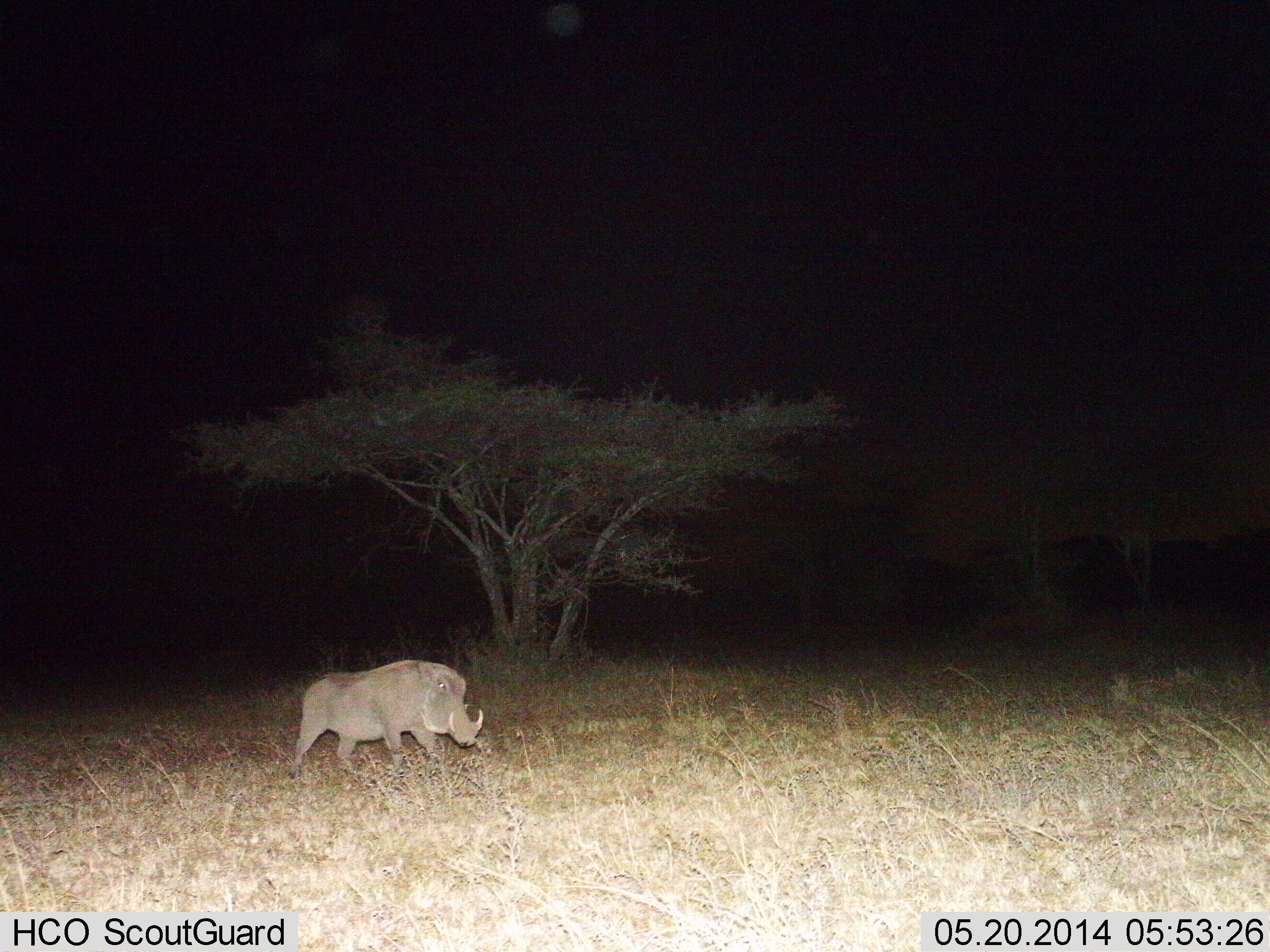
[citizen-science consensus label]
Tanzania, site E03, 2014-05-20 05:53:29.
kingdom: Animalia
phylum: Chordata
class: Mammalia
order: Artiodactyla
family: Suidae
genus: Phacochoerus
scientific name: Phacochoerus africanus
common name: warthog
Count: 1.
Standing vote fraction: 0%.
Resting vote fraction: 0%.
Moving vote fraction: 100%.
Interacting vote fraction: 0%.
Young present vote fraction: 0%.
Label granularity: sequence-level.